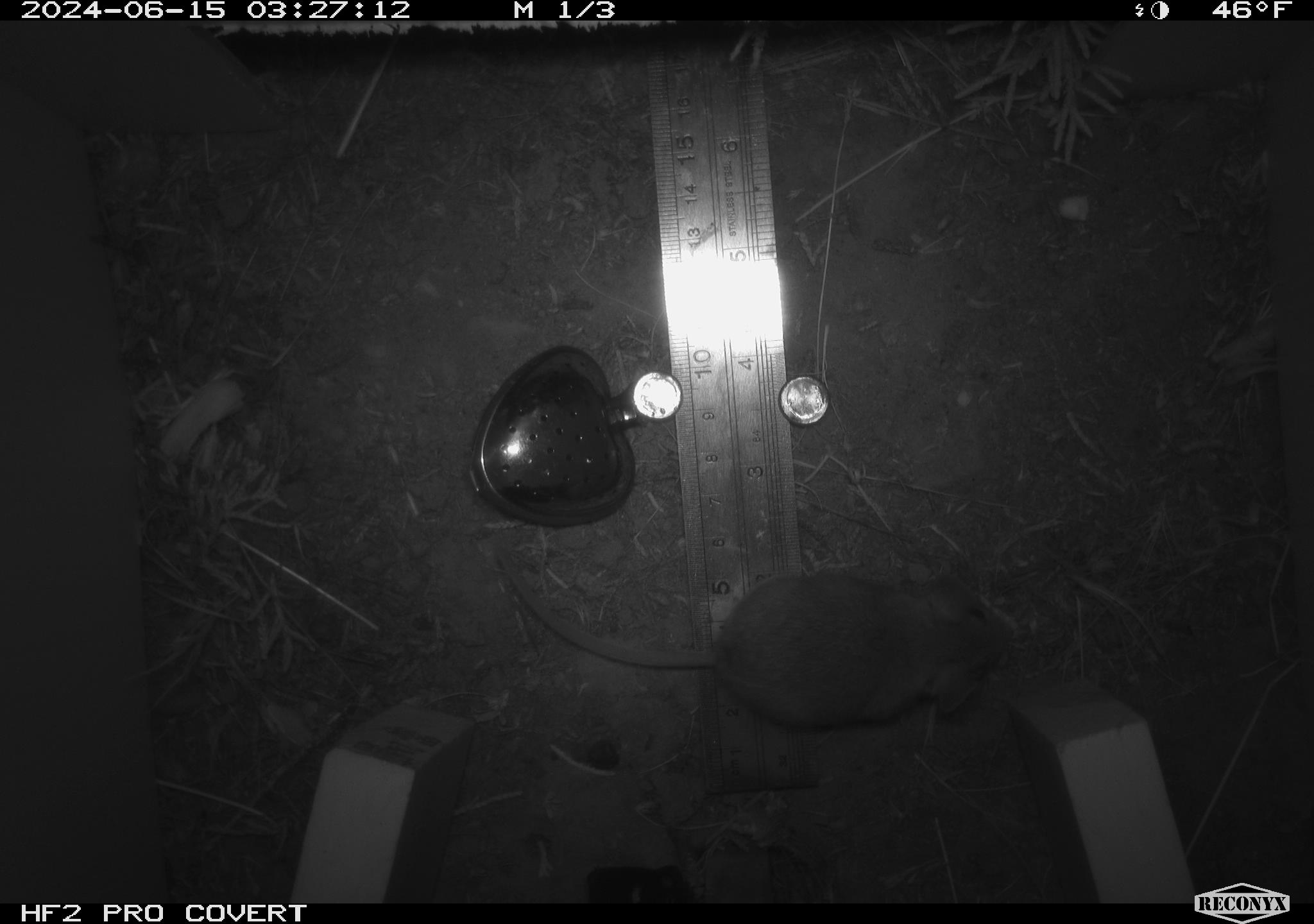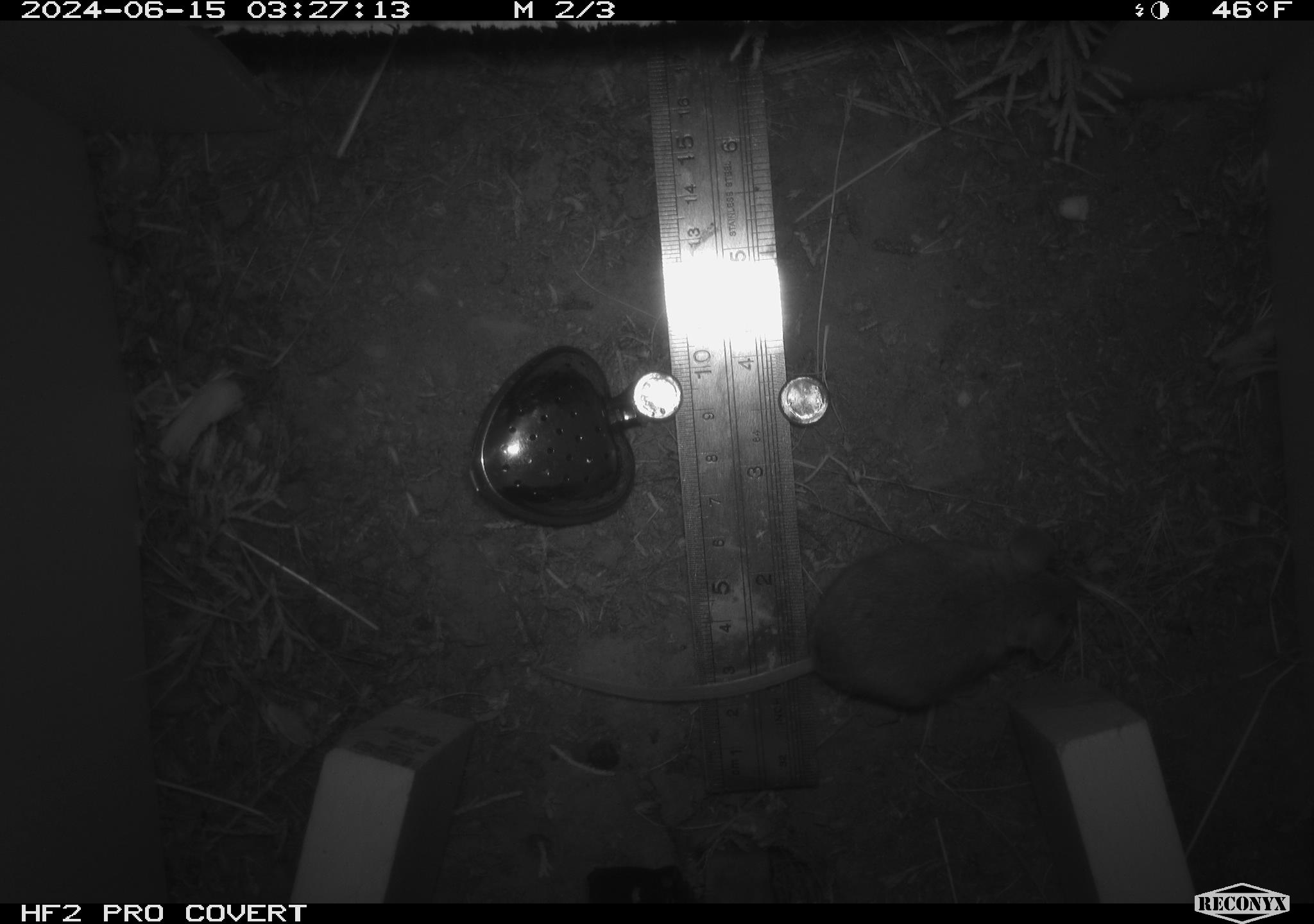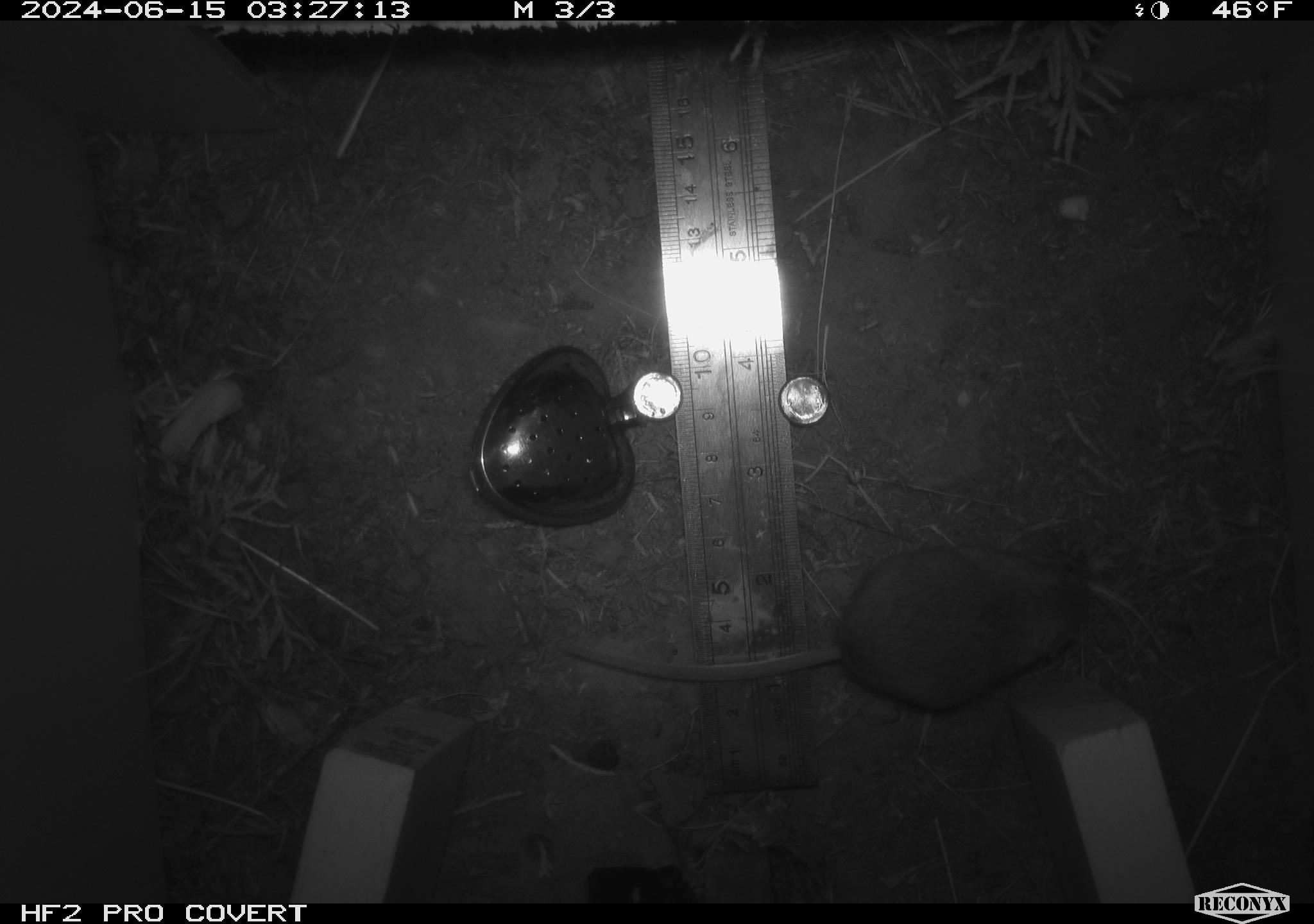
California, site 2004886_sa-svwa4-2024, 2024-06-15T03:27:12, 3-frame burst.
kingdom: Animalia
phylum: Chordata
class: Mammalia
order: Rodentia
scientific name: Rodentia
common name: mouse species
Mouse species (Rodentia).